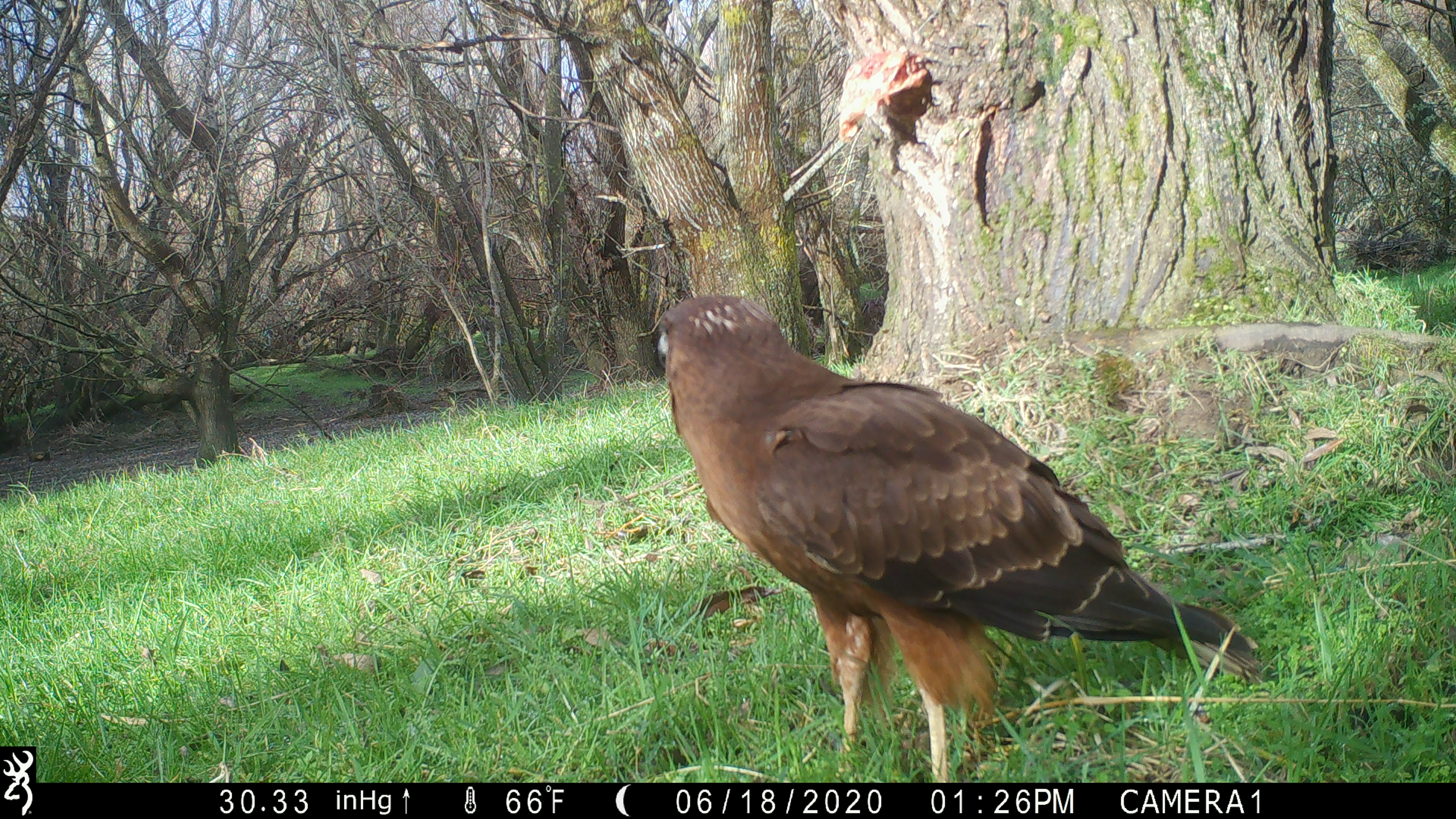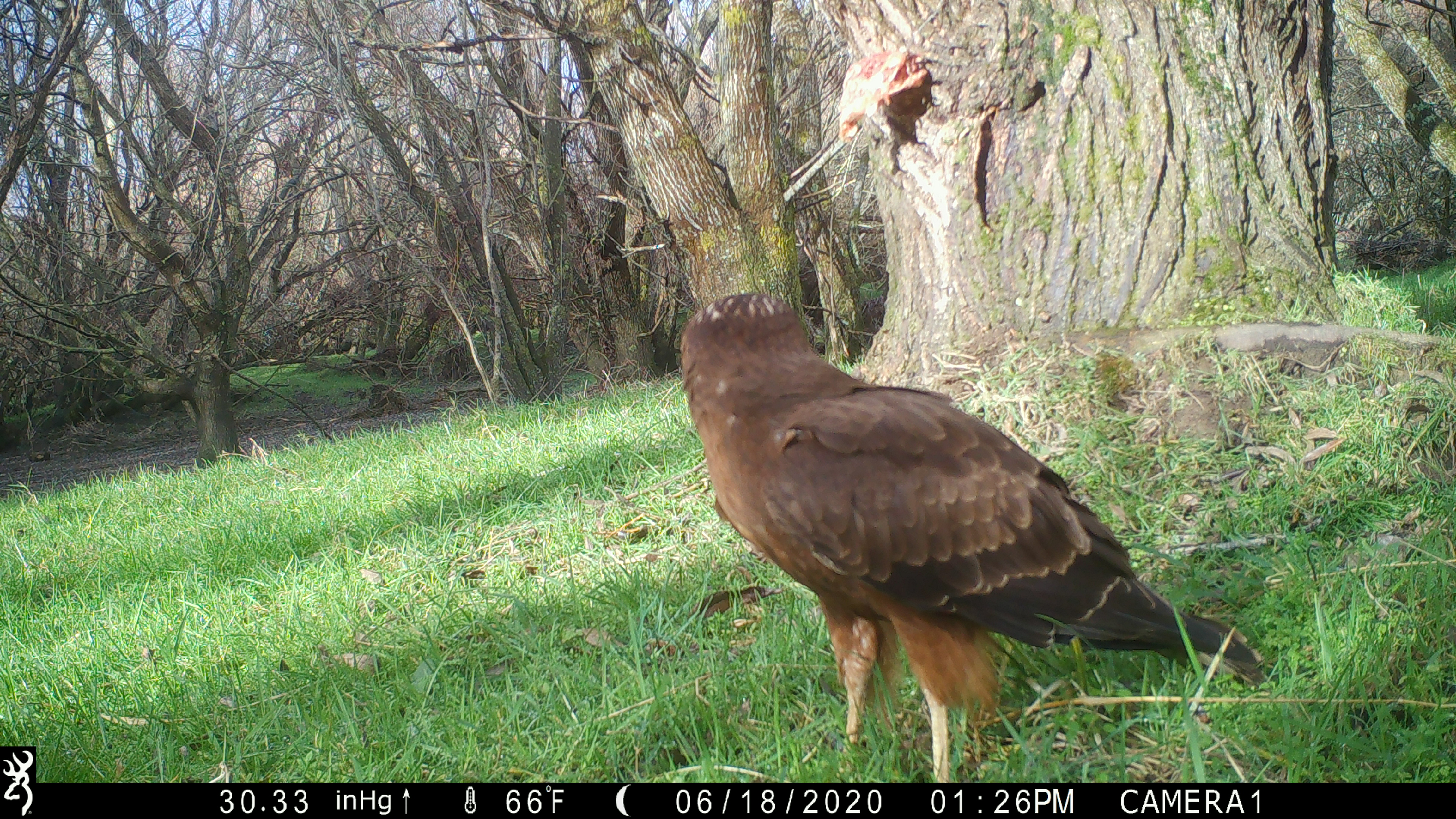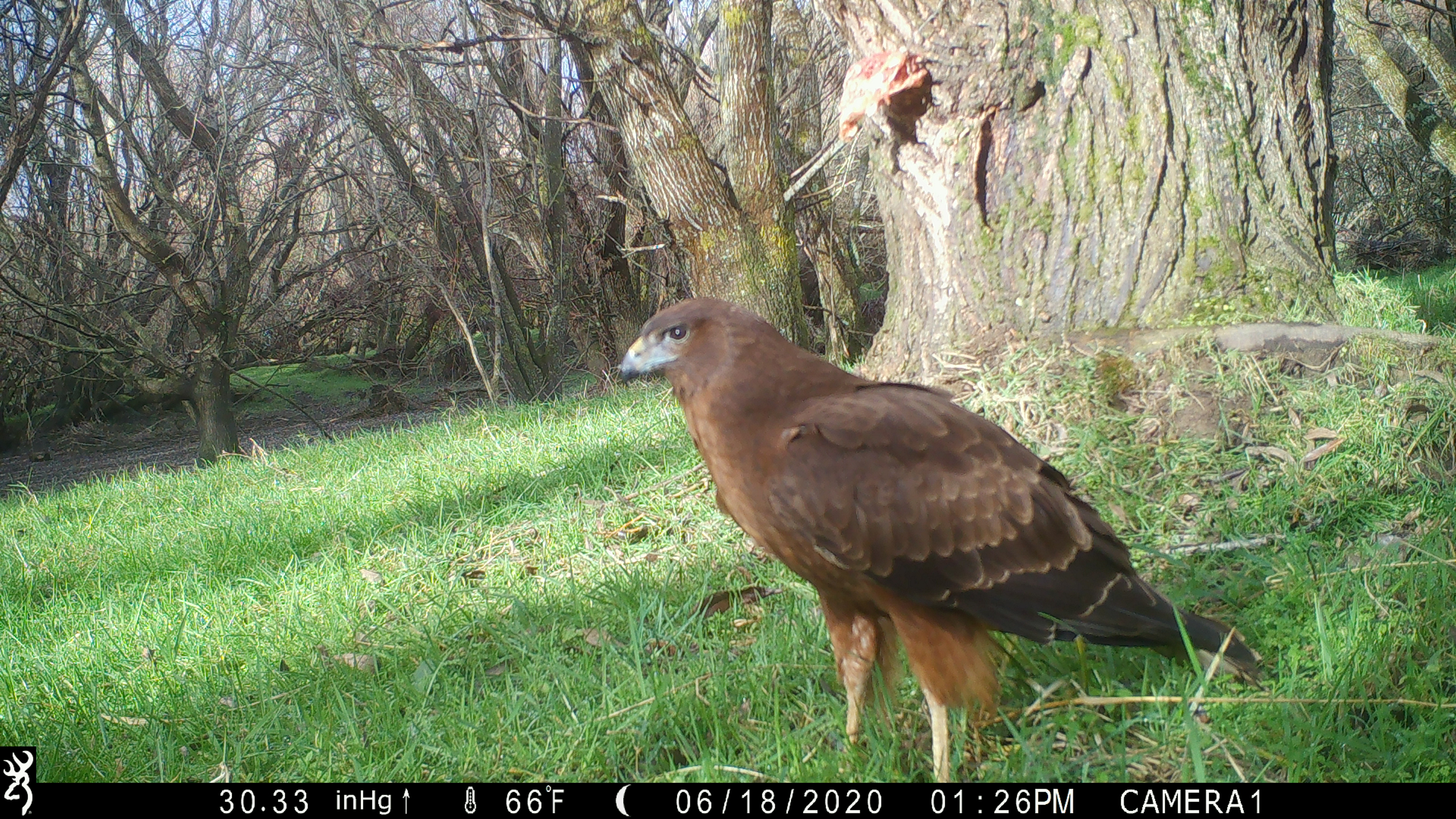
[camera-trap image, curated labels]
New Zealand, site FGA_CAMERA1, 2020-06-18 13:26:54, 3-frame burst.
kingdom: Animalia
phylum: Chordata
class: Aves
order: Accipitriformes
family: Accipitridae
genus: Circus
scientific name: Circus approximans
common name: swamp harrier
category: harrier